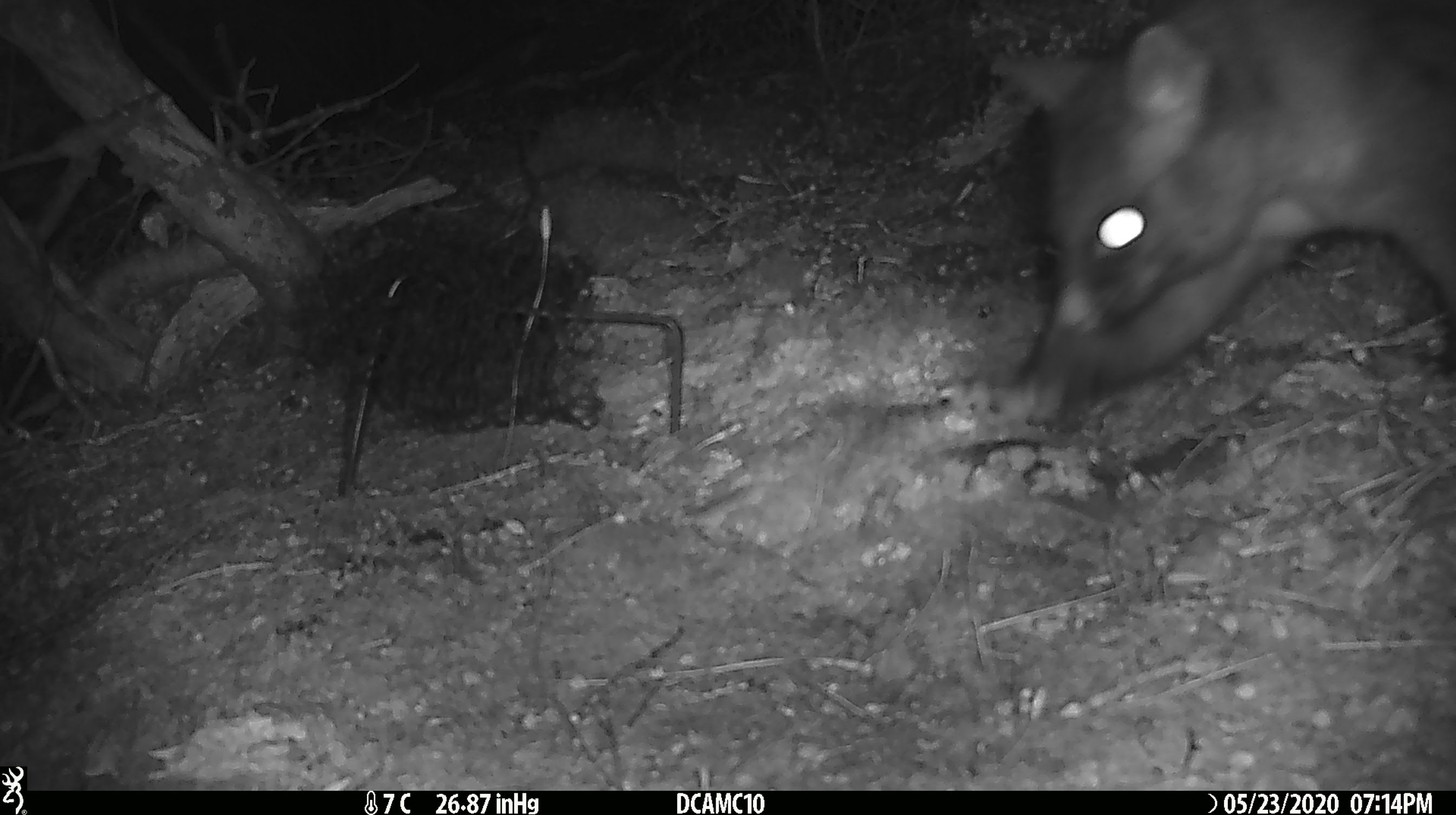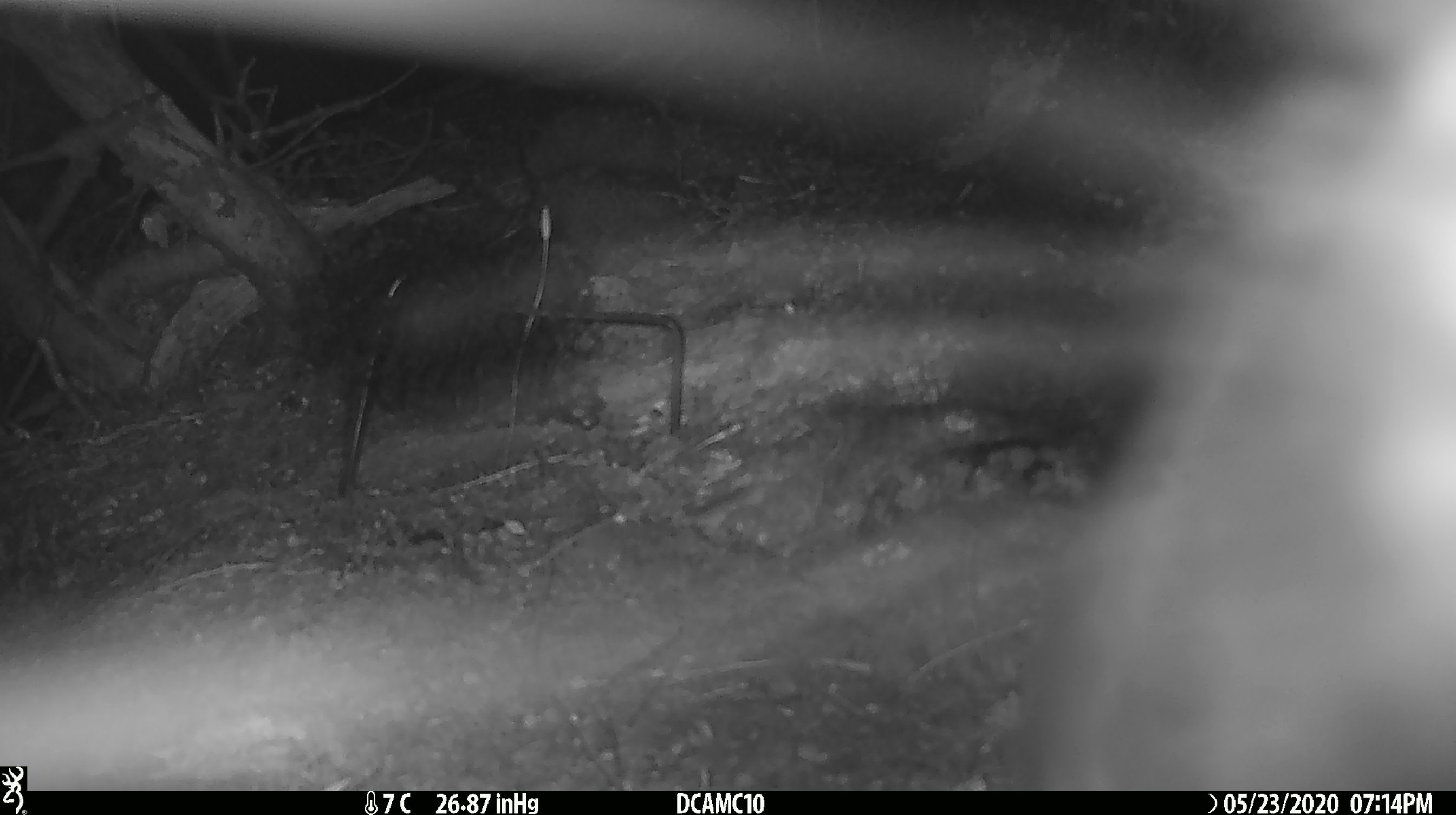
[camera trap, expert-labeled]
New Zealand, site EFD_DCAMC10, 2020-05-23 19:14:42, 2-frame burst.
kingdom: Animalia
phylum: Chordata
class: Mammalia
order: Diprotodontia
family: Phalangeridae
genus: Trichosurus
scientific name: Trichosurus vulpecula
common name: common brushtail possum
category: possum